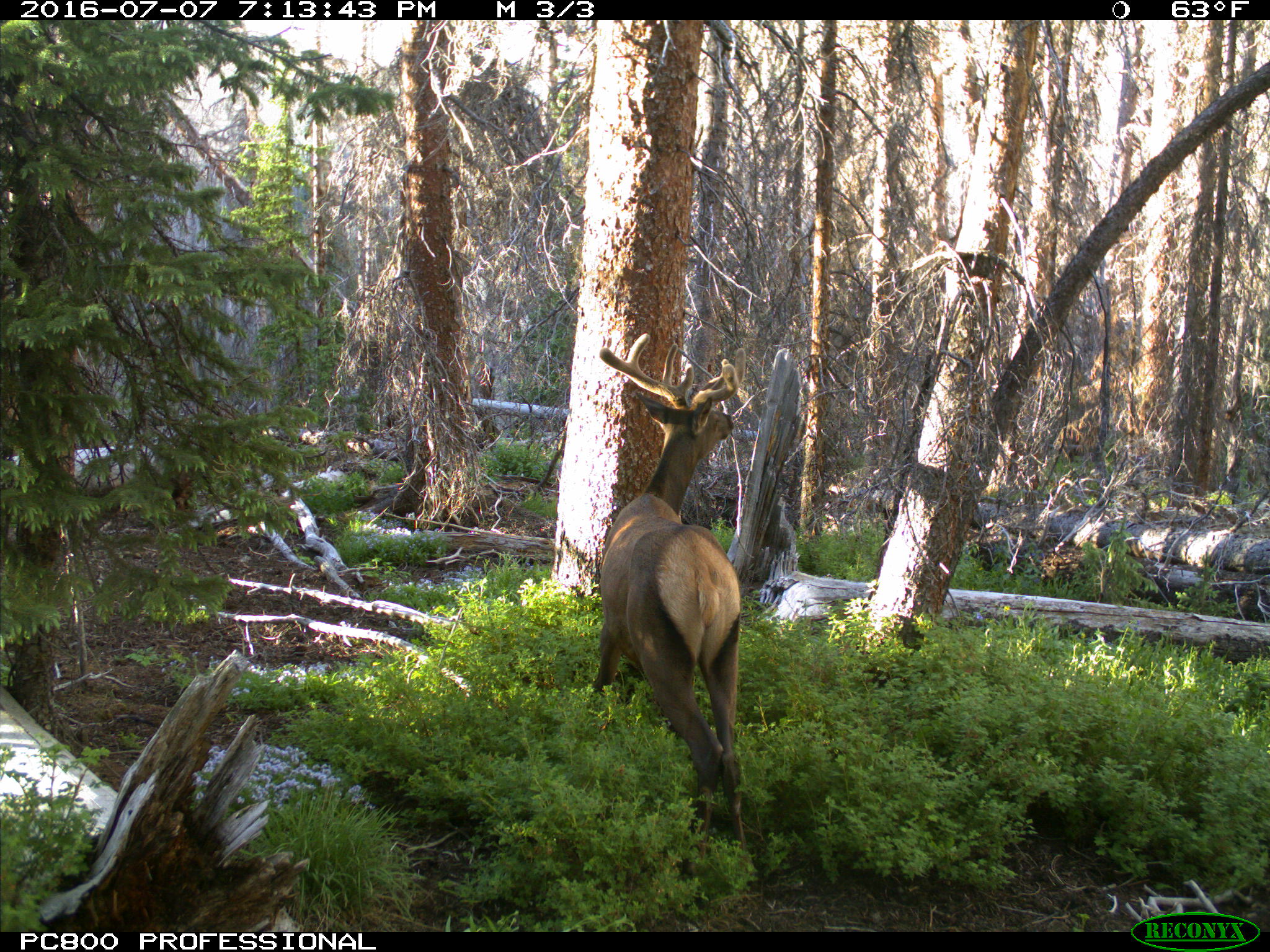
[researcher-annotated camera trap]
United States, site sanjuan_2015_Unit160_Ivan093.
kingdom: Animalia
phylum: Chordata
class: Mammalia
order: Artiodactyla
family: Cervidae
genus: Cervus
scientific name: Cervus elaphus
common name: red deer